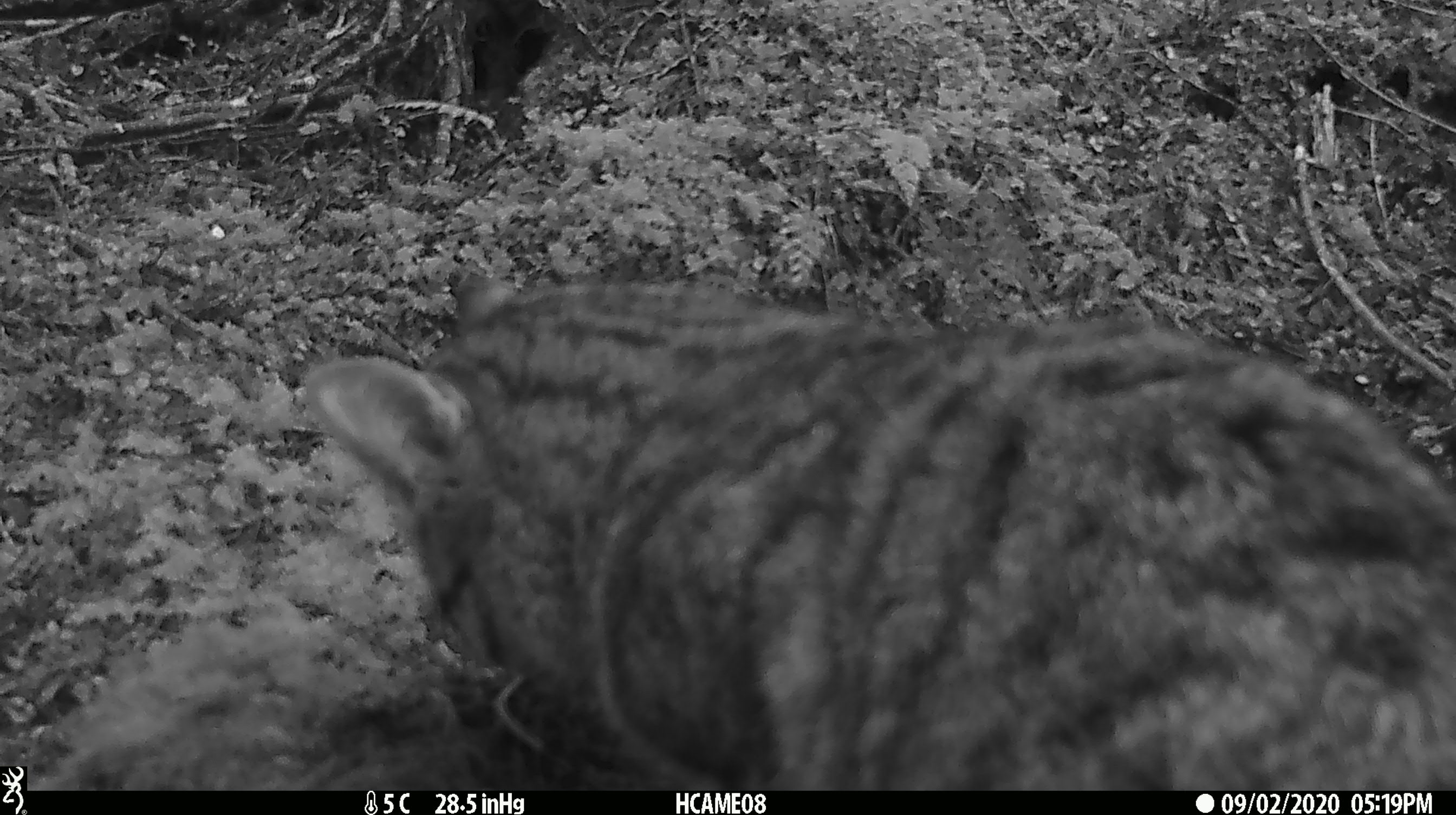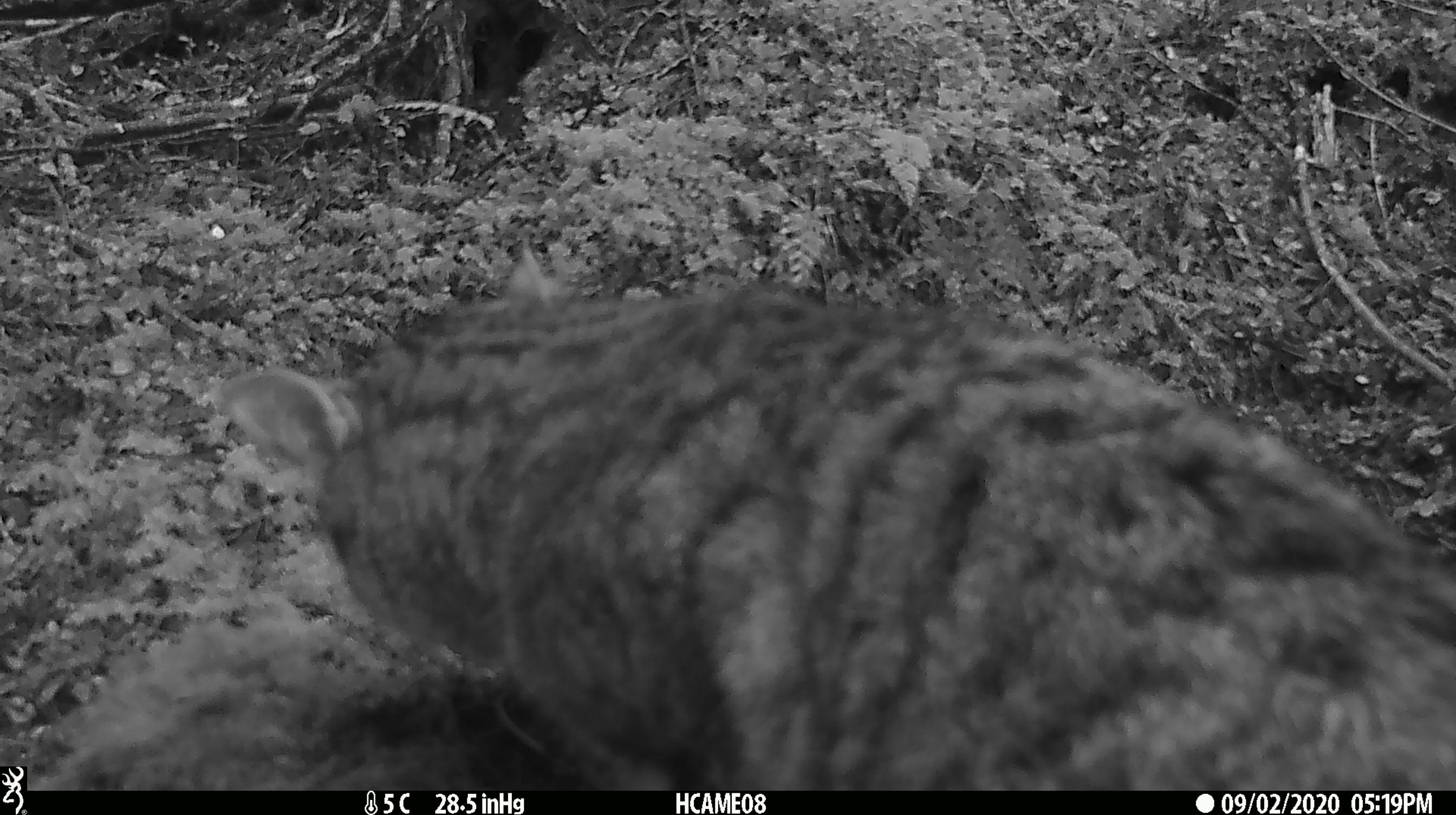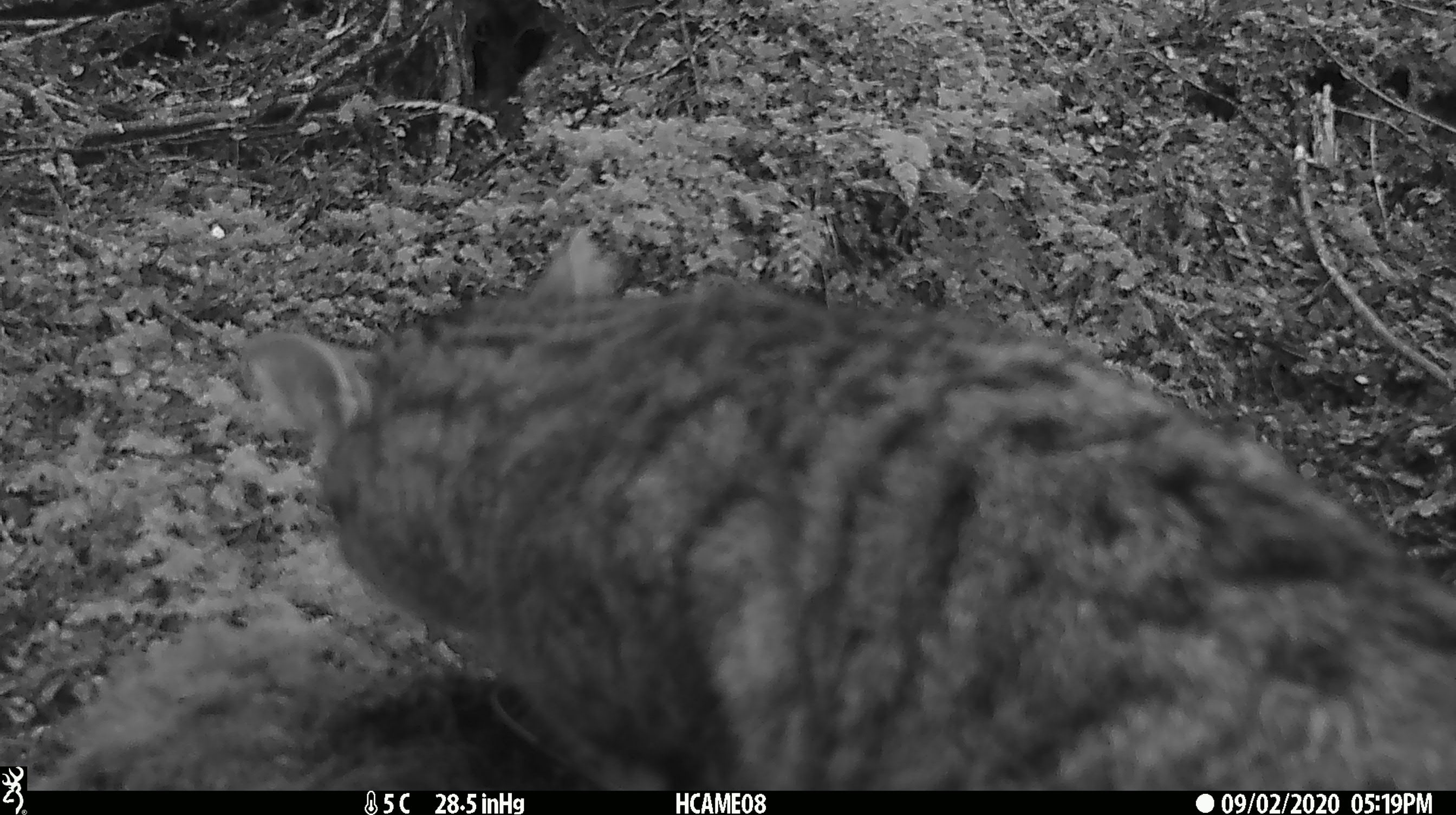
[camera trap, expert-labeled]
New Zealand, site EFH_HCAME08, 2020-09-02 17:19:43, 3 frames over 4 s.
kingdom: Animalia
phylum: Chordata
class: Mammalia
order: Carnivora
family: Felidae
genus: Felis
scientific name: Felis catus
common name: domestic cat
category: cat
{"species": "cat (domestic cat) (Felis catus)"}